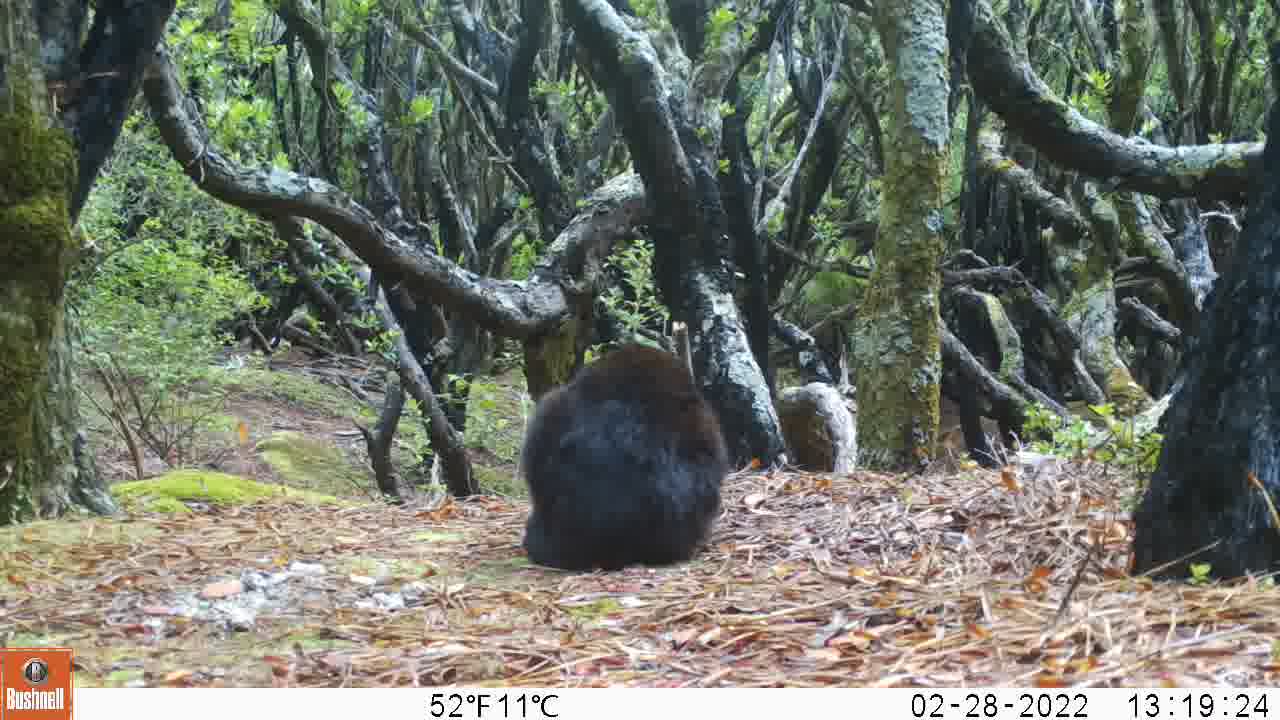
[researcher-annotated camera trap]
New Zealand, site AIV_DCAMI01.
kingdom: Animalia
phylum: Chordata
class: Mammalia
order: Carnivora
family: Felidae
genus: Felis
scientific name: Felis catus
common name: domestic cat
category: cat